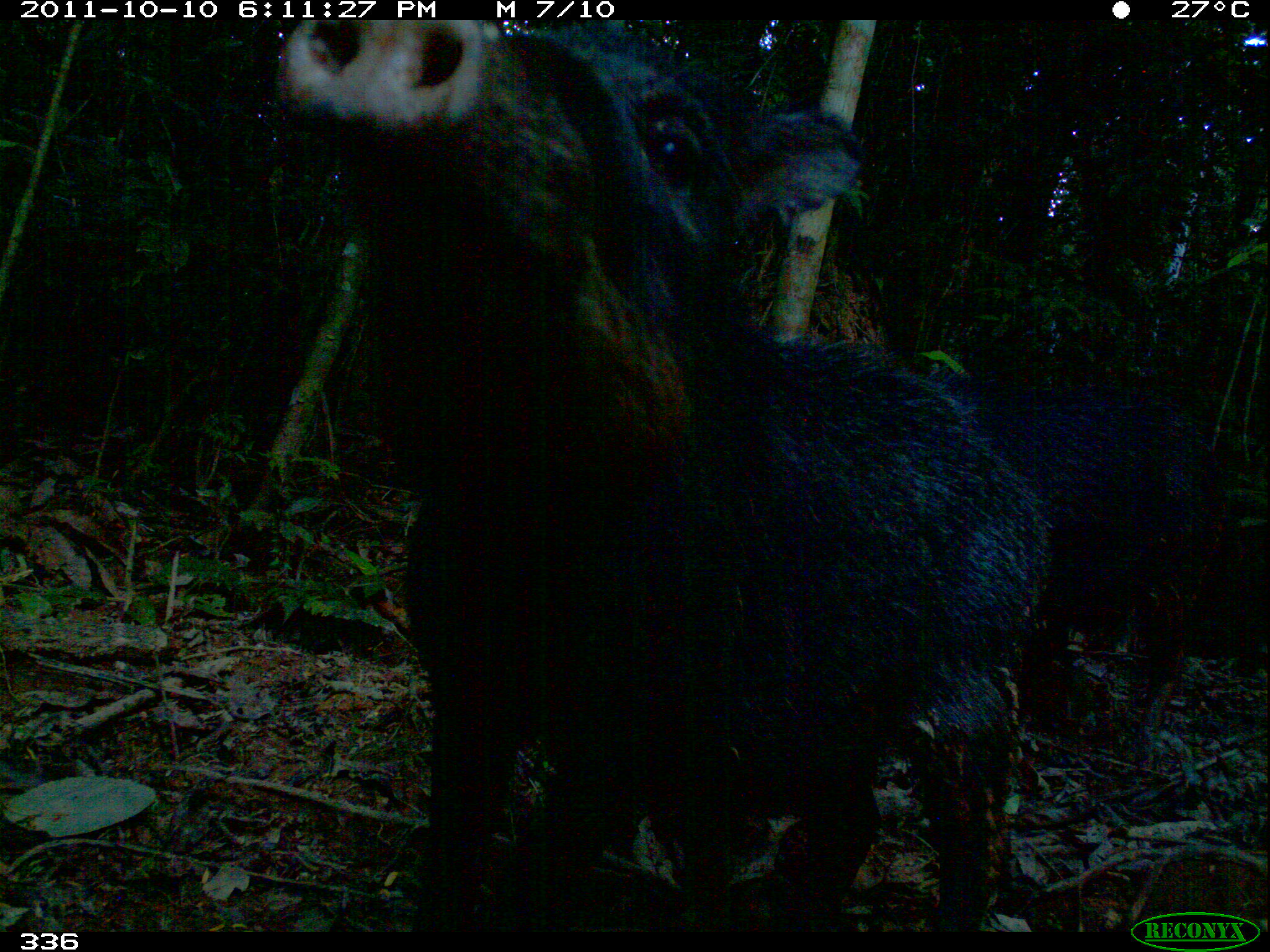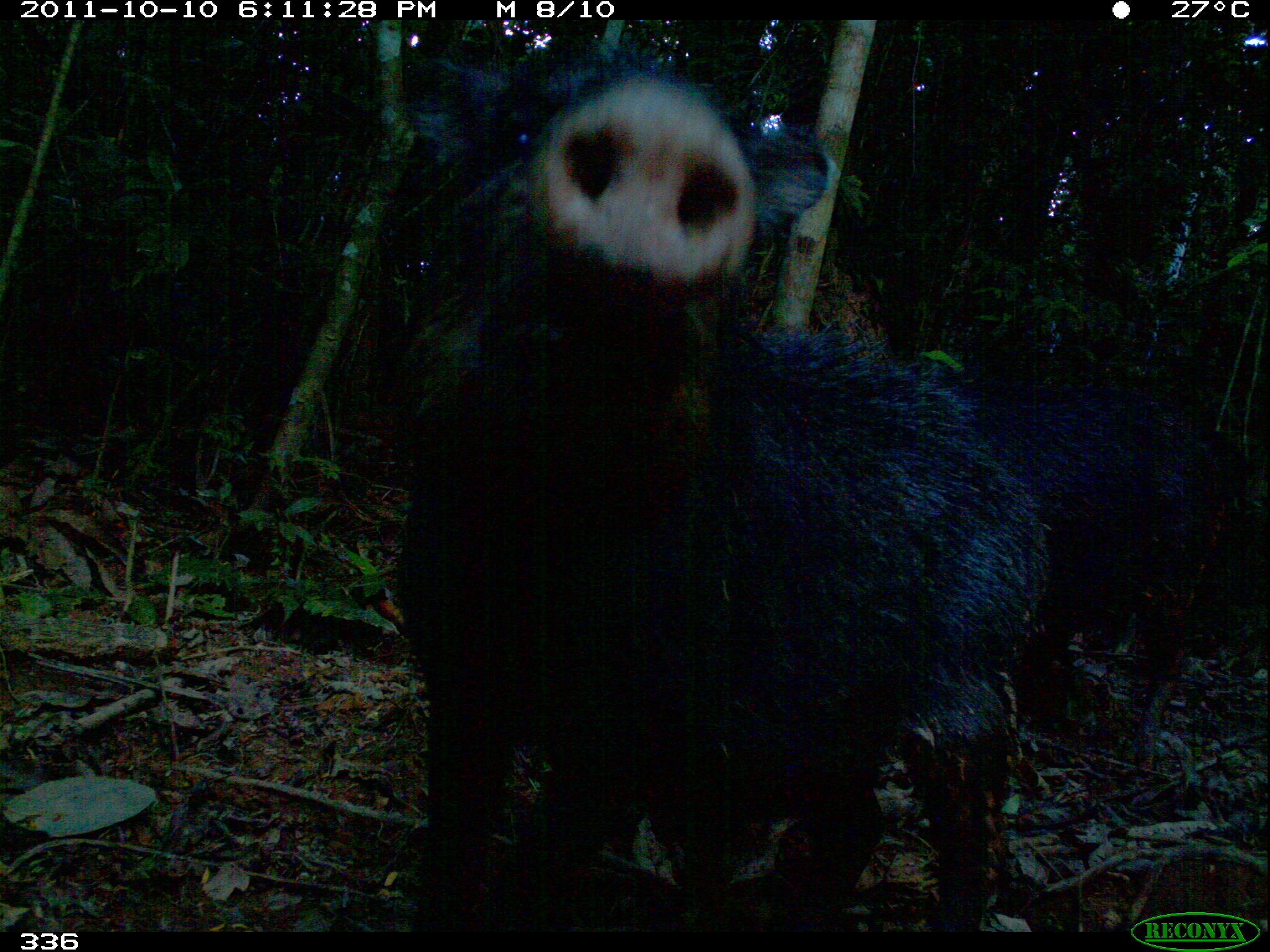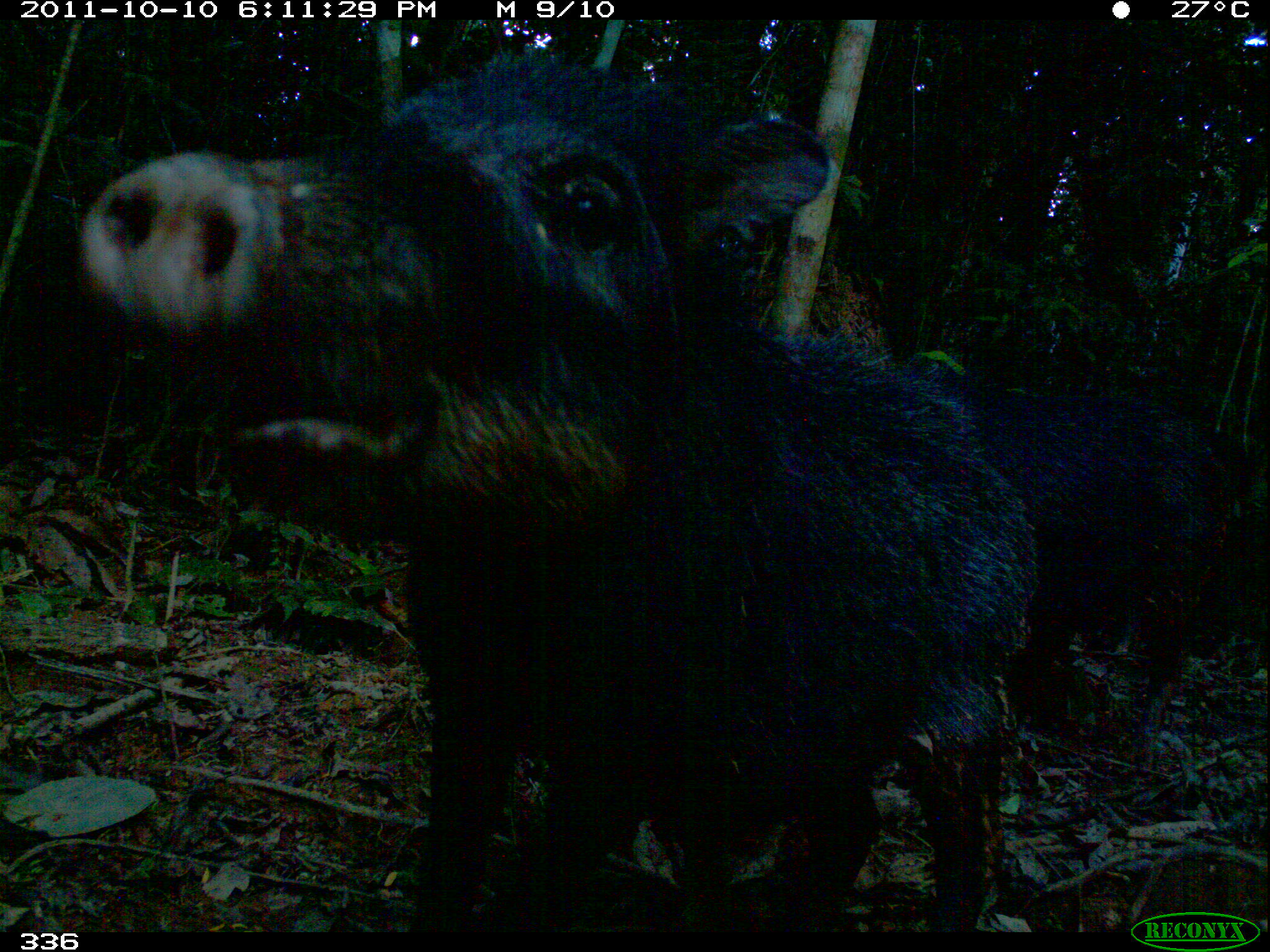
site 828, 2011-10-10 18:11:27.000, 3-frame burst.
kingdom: Animalia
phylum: Chordata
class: Mammalia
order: Artiodactyla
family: Tayassuidae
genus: Tayassu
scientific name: Tayassu pecari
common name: white-lipped peccary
Tayassu pecari (white-lipped peccary).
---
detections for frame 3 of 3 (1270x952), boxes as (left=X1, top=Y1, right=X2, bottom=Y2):
tayassu pecari: (left=78, top=44, right=1034, bottom=932); (left=956, top=386, right=1229, bottom=752)